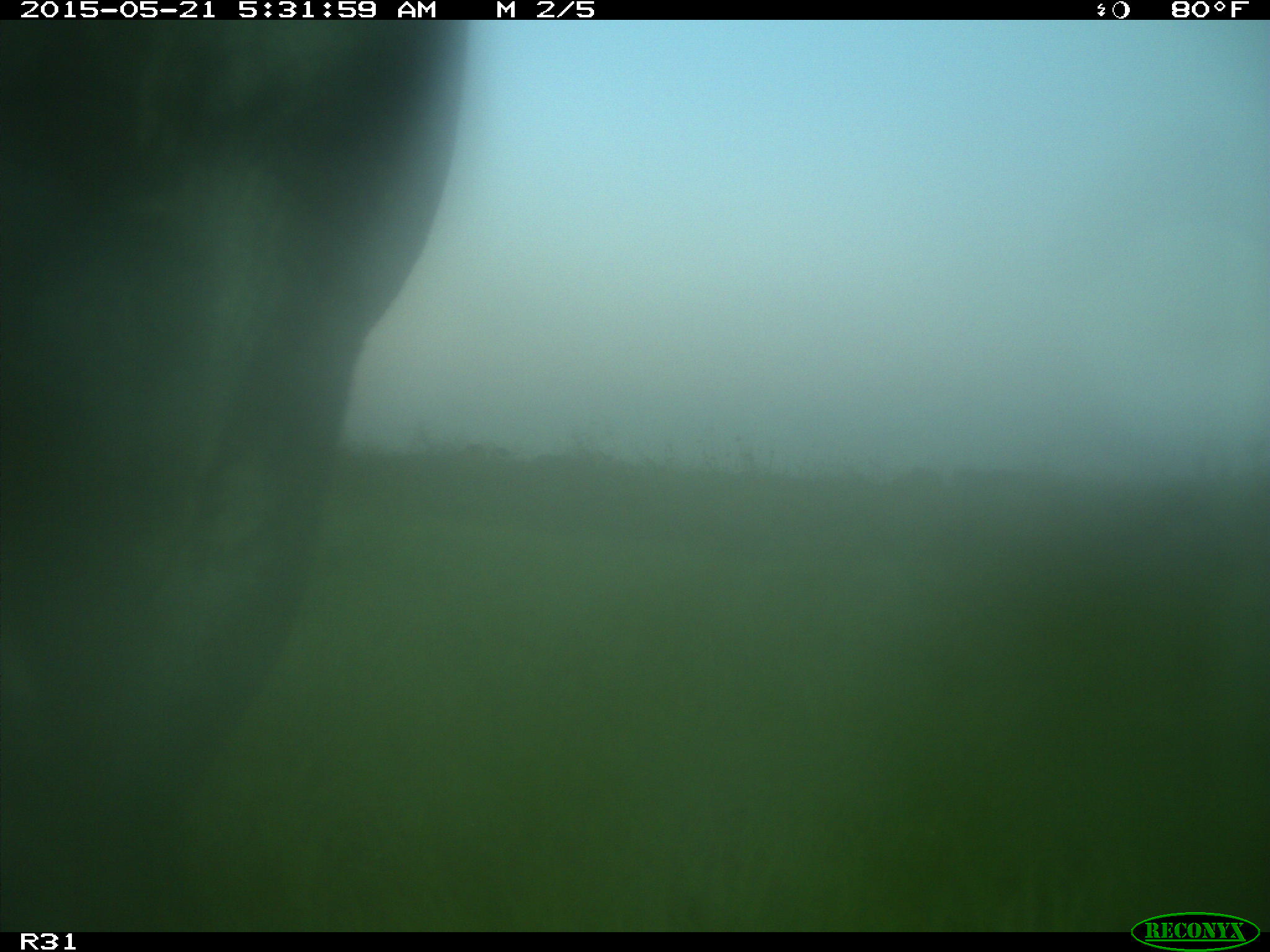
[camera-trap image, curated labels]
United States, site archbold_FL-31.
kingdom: Animalia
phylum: Chordata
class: Mammalia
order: Artiodactyla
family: Bovidae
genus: Bos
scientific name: Bos taurus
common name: domestic cow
Bos taurus (domestic cow).